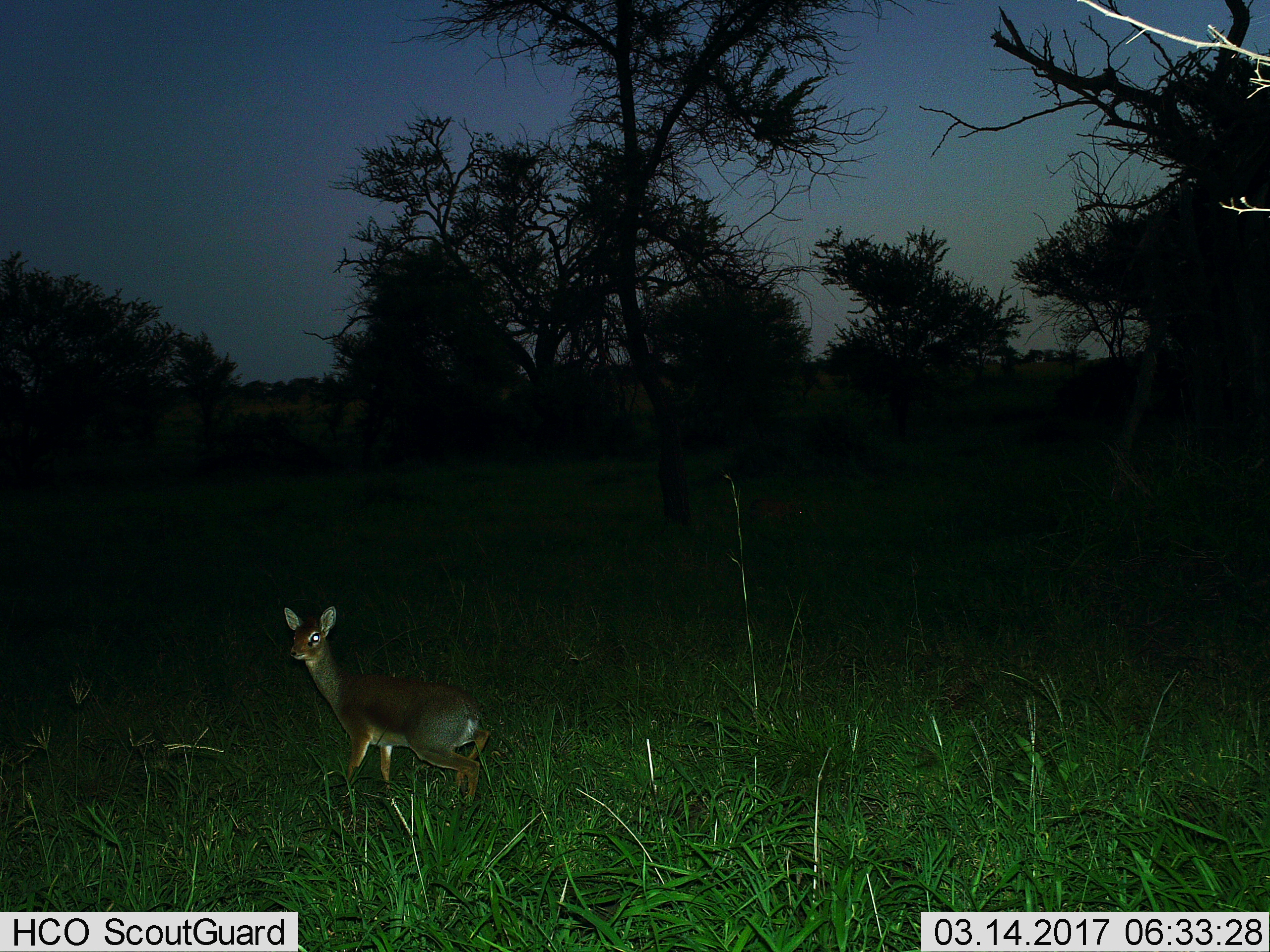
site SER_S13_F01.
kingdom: Animalia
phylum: Chordata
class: Mammalia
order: Artiodactyla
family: Bovidae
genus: Madoqua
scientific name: Madoqua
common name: dik-dik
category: dikdik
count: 1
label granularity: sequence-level